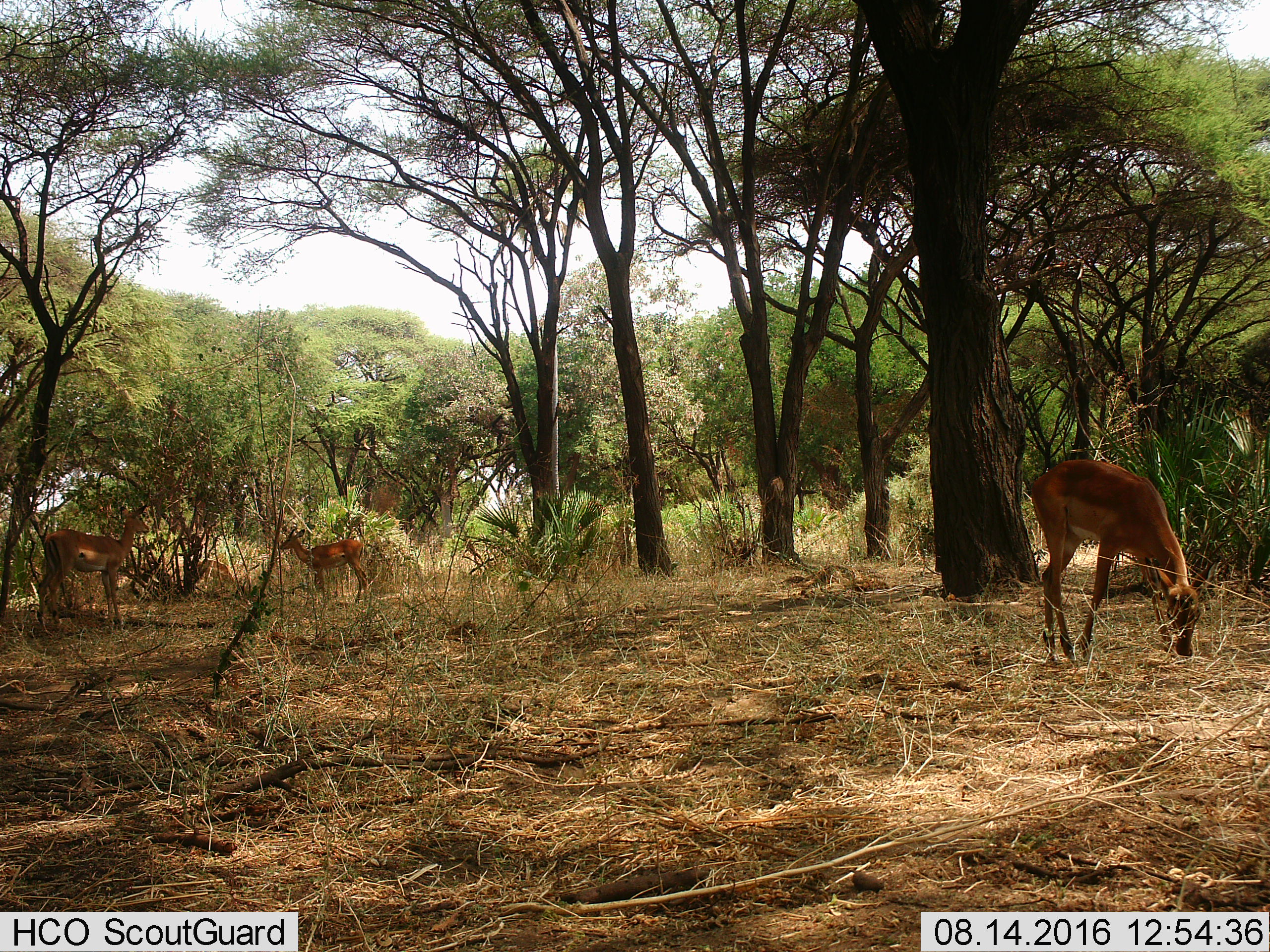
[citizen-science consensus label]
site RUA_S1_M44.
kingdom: Animalia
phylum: Chordata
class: Mammalia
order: Artiodactyla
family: Bovidae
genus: Aepyceros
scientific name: Aepyceros melampus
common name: impala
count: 4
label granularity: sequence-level